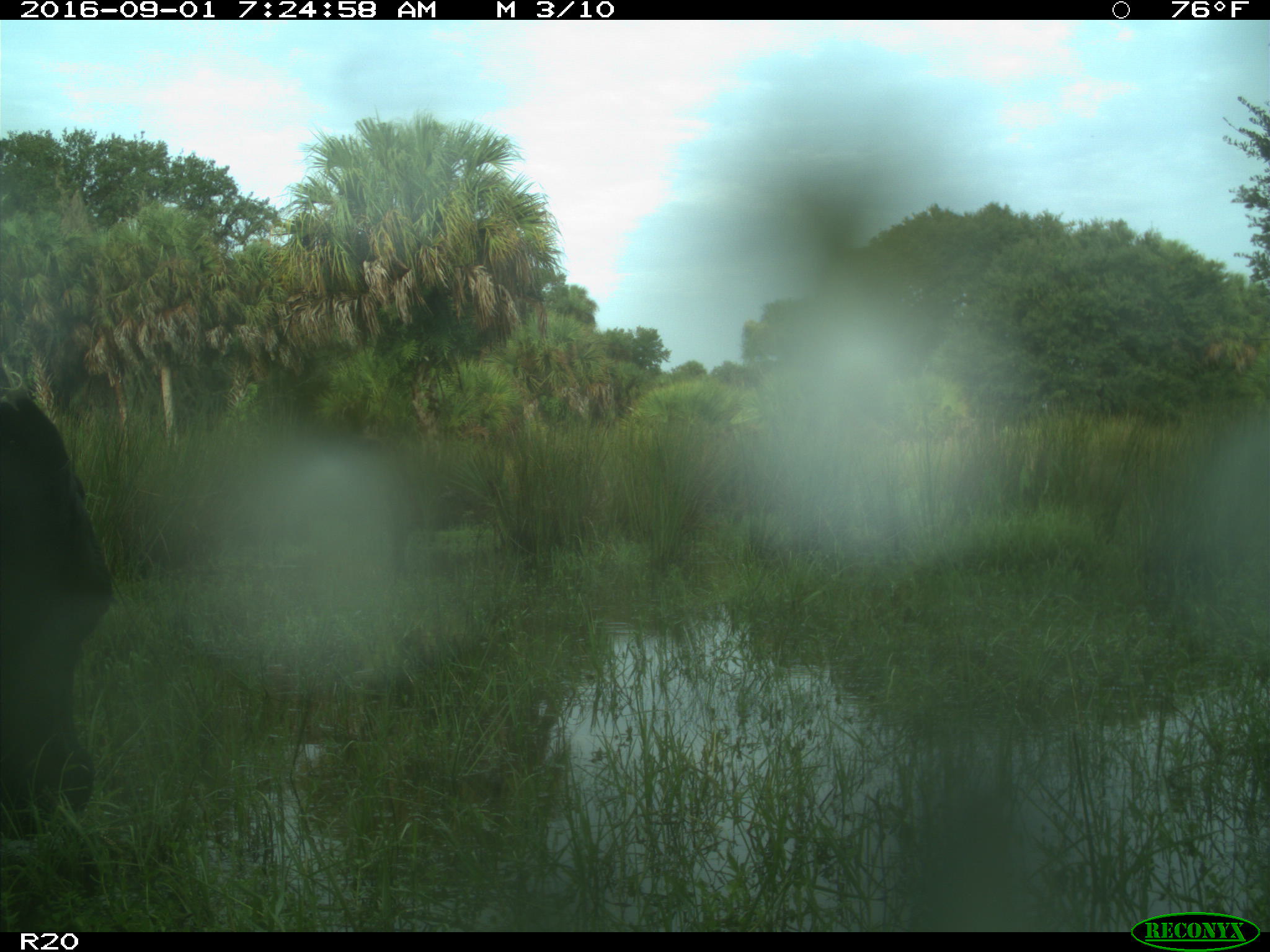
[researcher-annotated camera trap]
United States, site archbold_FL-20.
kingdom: Animalia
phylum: Chordata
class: Mammalia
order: Artiodactyla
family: Bovidae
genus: Bos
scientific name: Bos taurus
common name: domestic cow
Bos taurus (domestic cow).